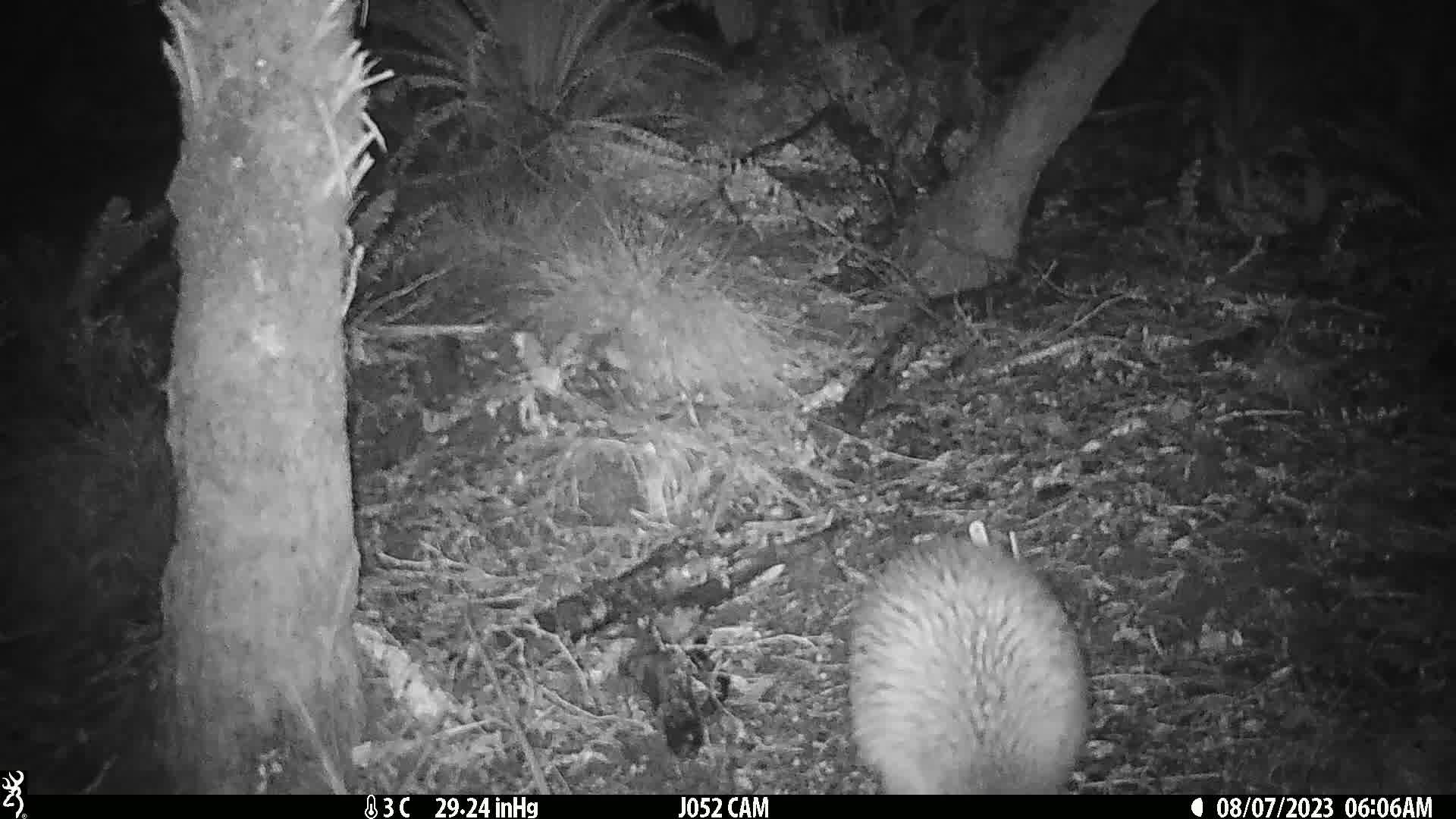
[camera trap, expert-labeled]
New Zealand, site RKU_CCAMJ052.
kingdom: Animalia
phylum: Chordata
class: Aves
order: Apterygiformes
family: Apterygidae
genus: Apteryx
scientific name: Apteryx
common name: kiwi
Kiwi (Apteryx).